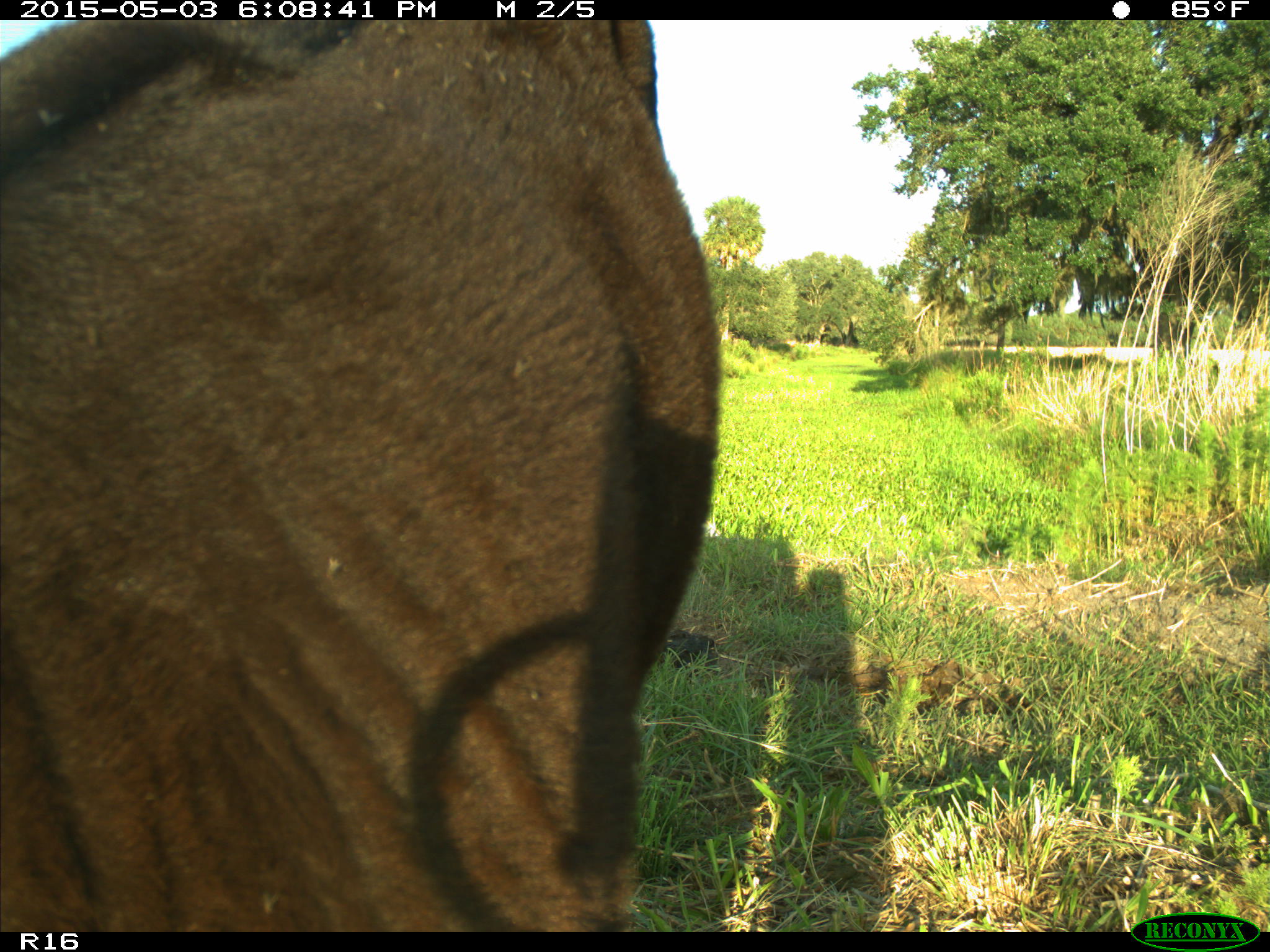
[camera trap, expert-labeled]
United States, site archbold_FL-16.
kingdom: Animalia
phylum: Chordata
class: Mammalia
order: Artiodactyla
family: Bovidae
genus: Bos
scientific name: Bos taurus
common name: domestic cow